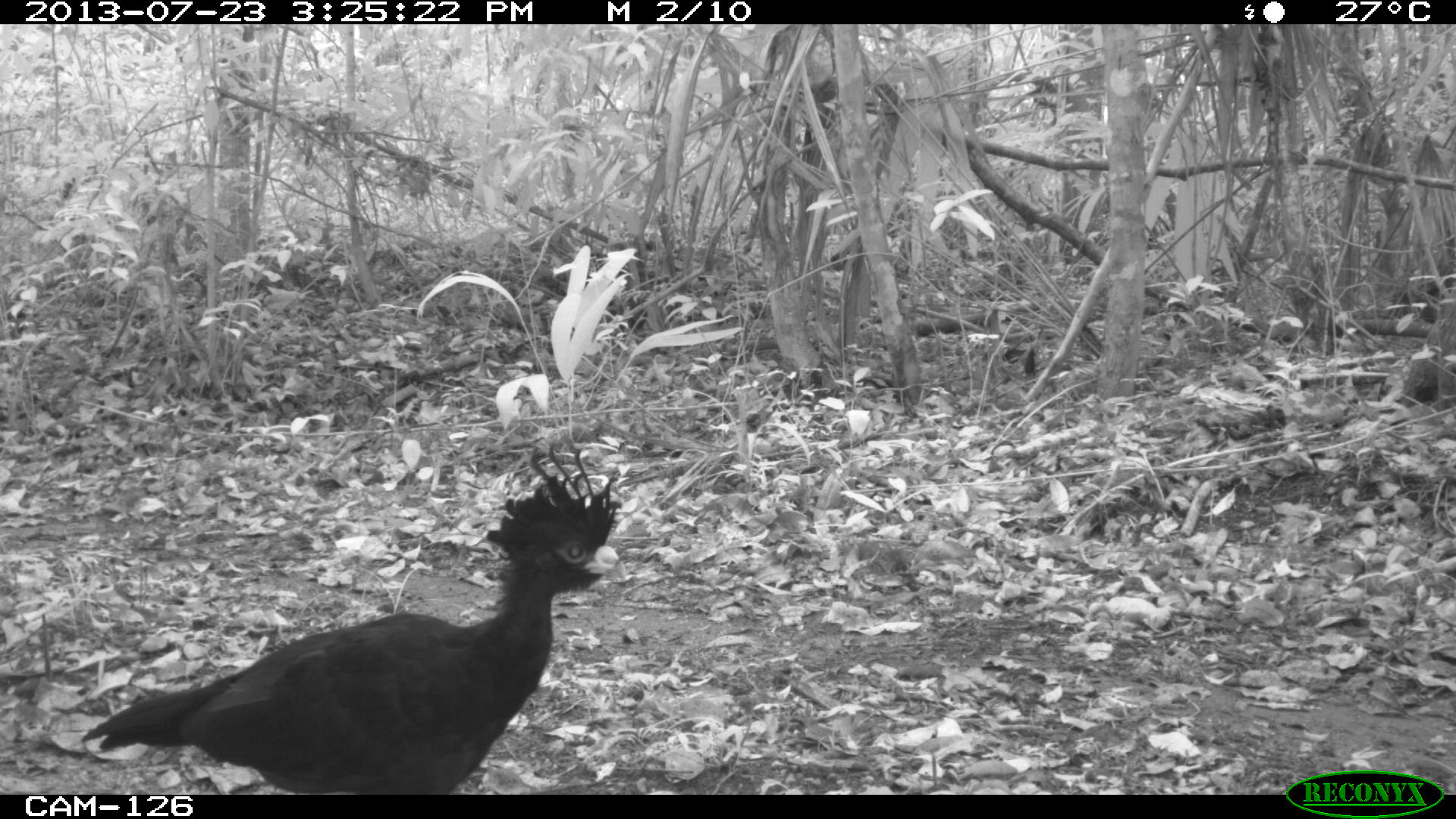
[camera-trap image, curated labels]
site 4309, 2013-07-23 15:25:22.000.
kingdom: Animalia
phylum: Chordata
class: Aves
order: Galliformes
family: Cracidae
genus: Crax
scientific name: Crax rubra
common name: great curassow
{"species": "Crax rubra (great curassow)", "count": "2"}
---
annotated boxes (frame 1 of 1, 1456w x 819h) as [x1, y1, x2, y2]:
crax rubra: [64, 420, 632, 791]